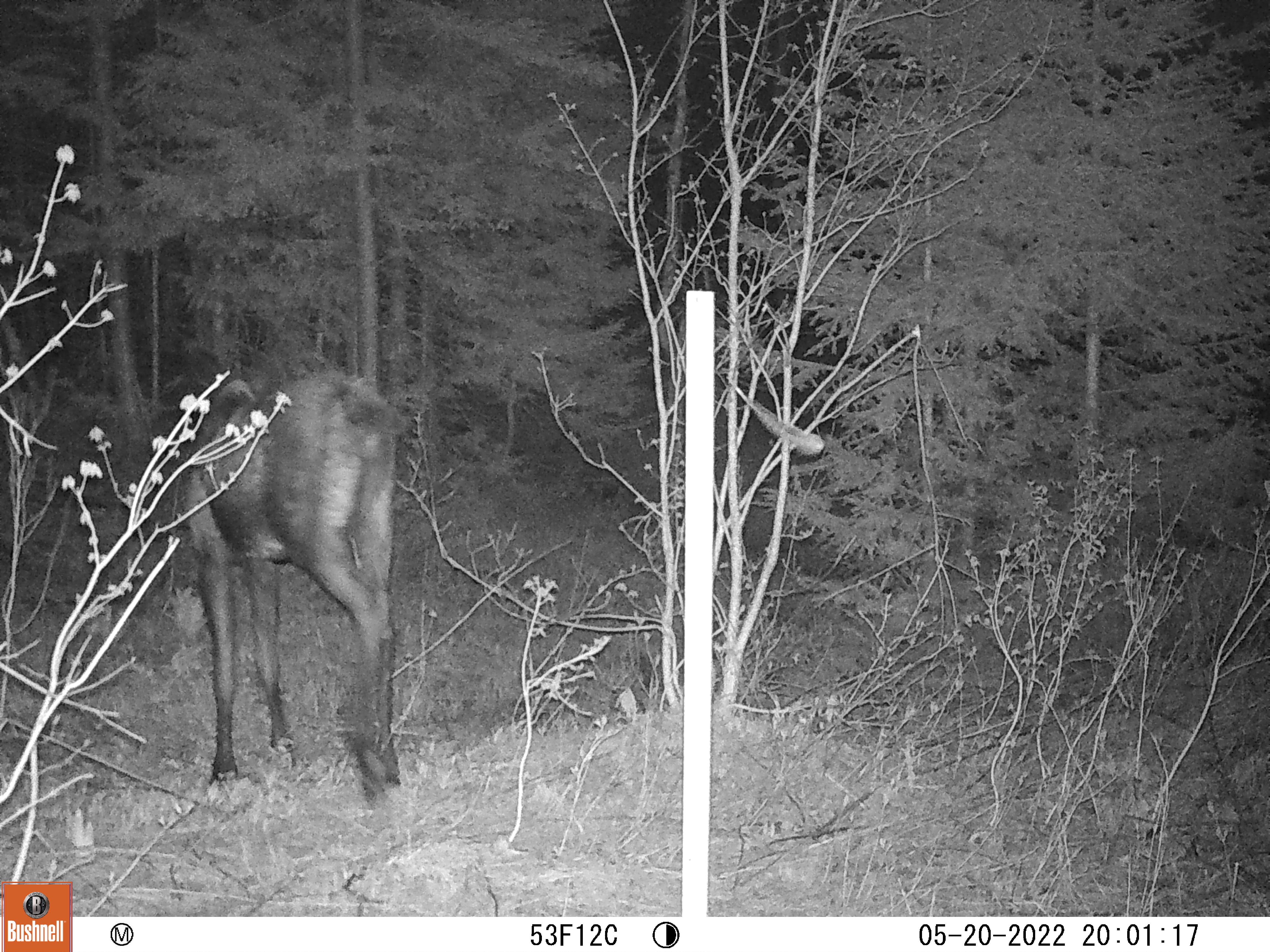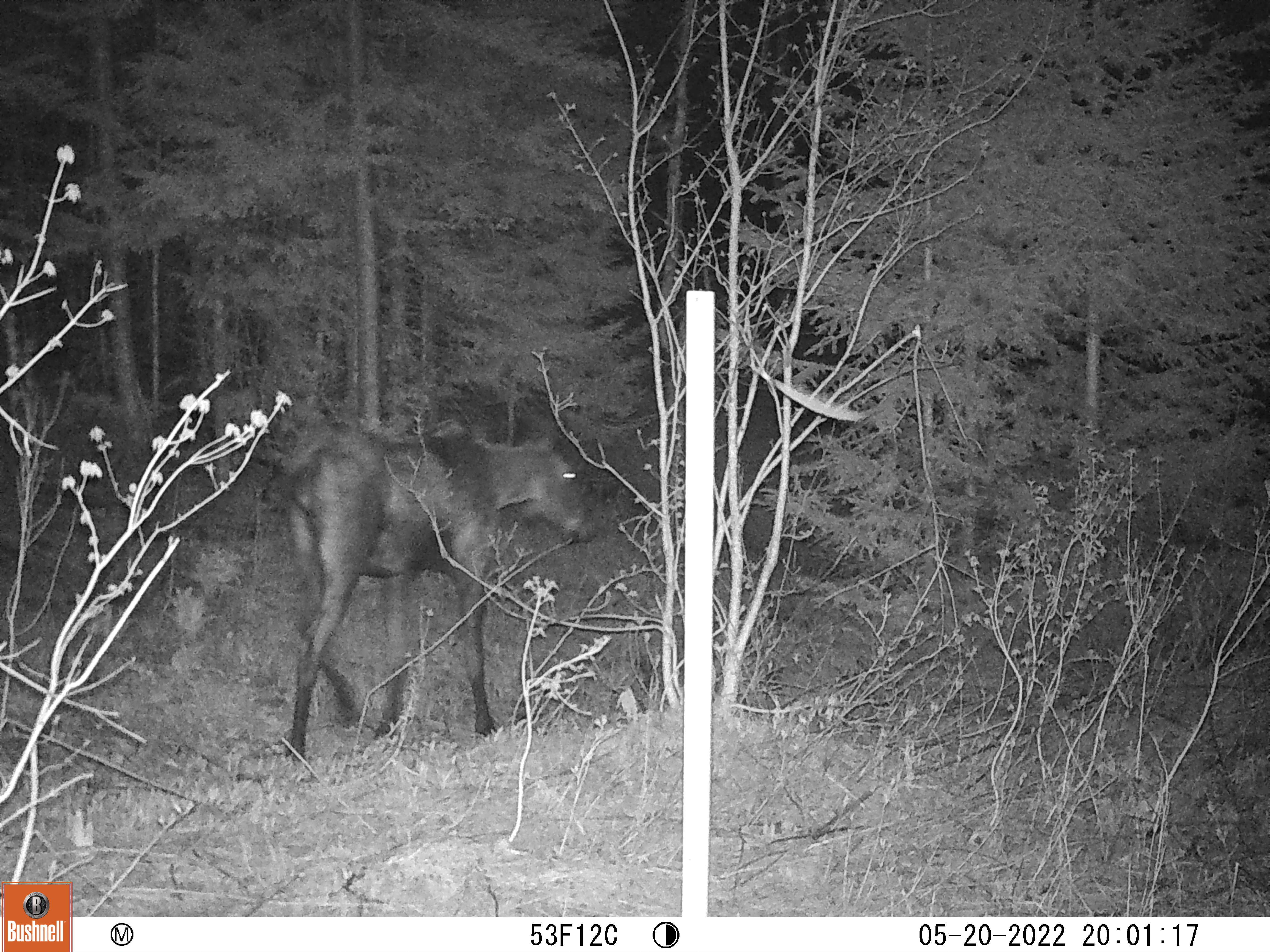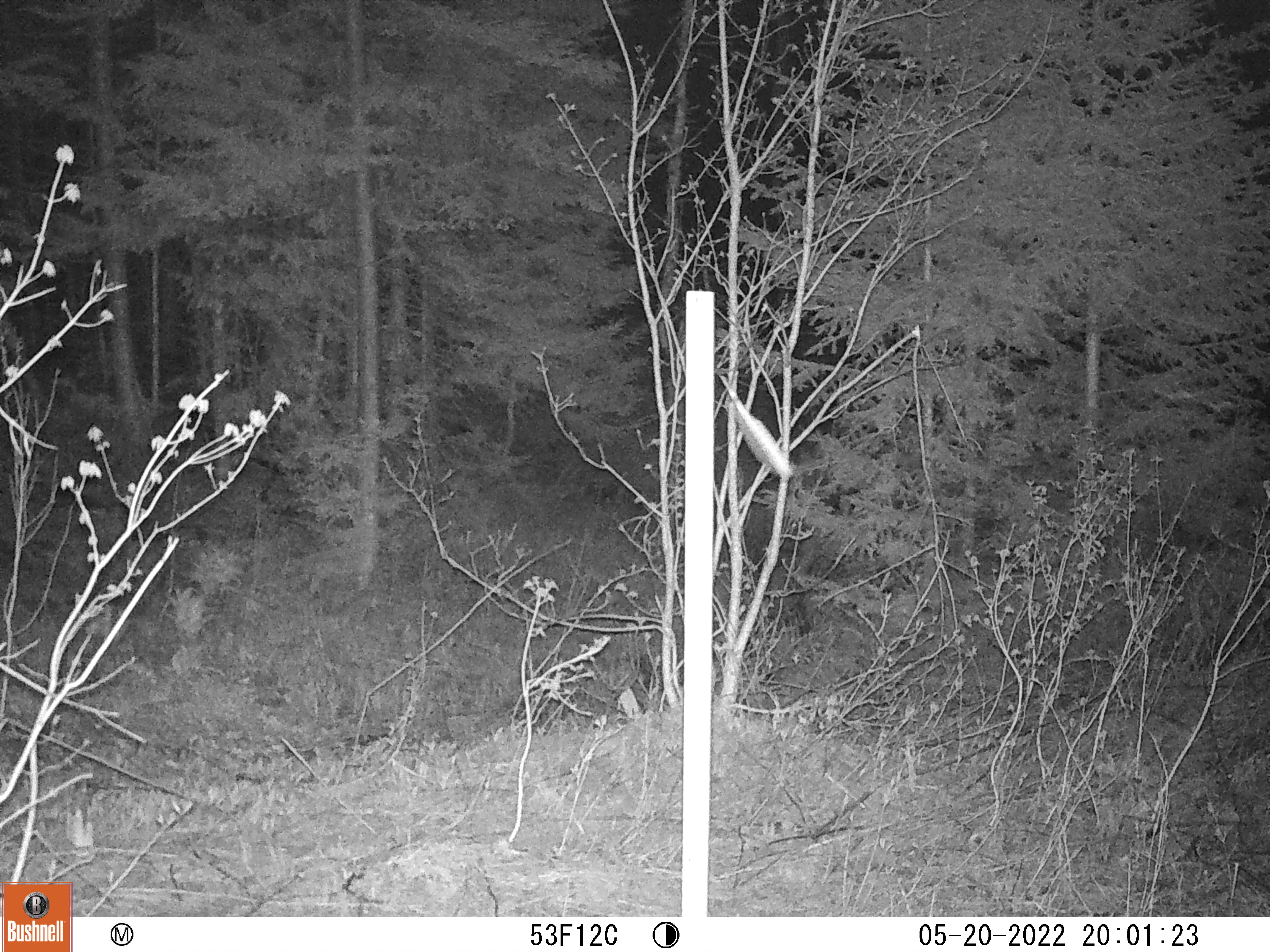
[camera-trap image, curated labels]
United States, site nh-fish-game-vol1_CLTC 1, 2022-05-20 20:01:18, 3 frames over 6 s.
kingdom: Animalia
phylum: Chordata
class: Mammalia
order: Artiodactyla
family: Cervidae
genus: Alces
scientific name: Alces alces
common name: moose